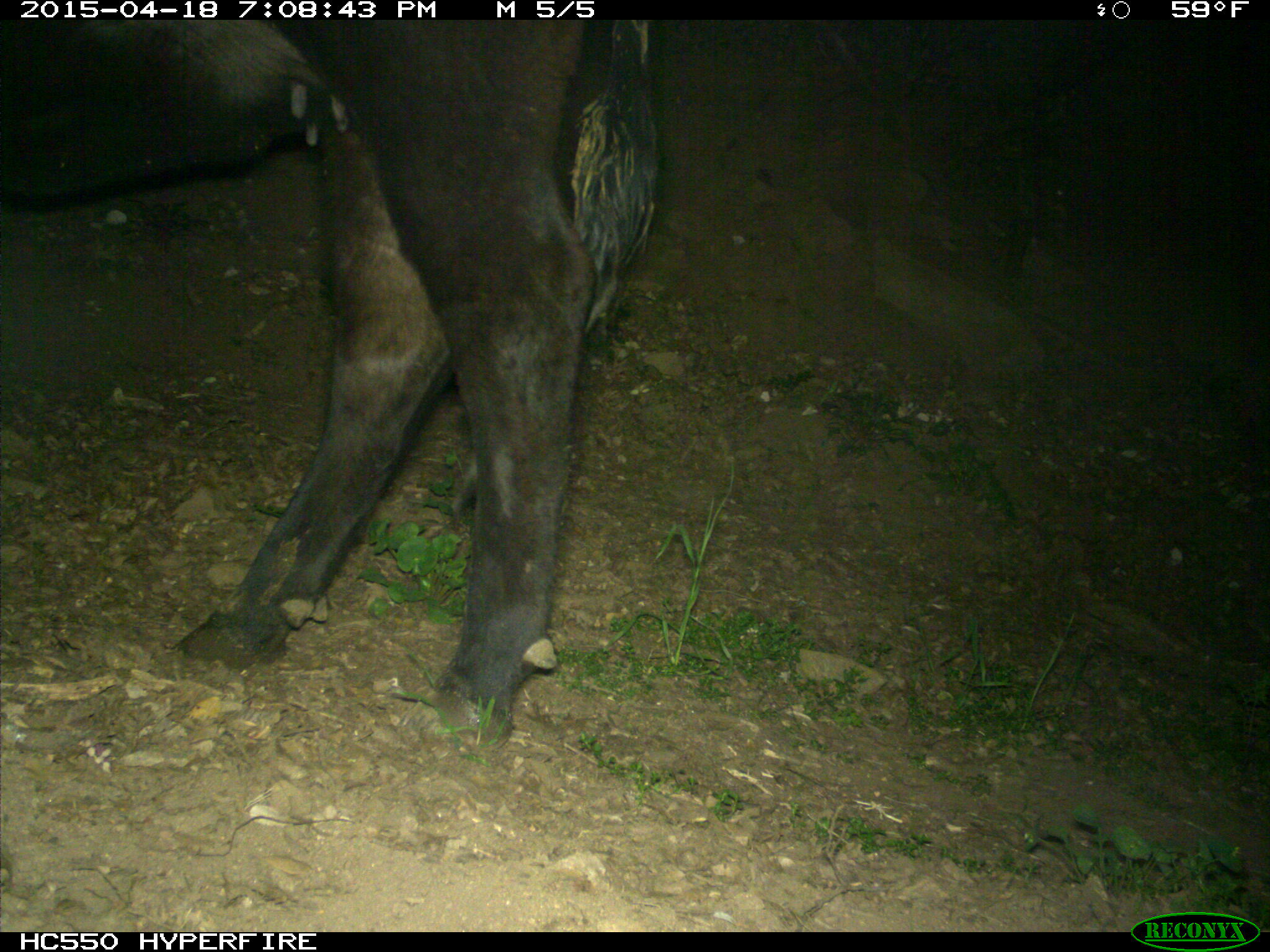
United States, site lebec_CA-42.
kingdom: Animalia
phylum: Chordata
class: Mammalia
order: Artiodactyla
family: Bovidae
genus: Bos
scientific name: Bos taurus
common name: domestic cow